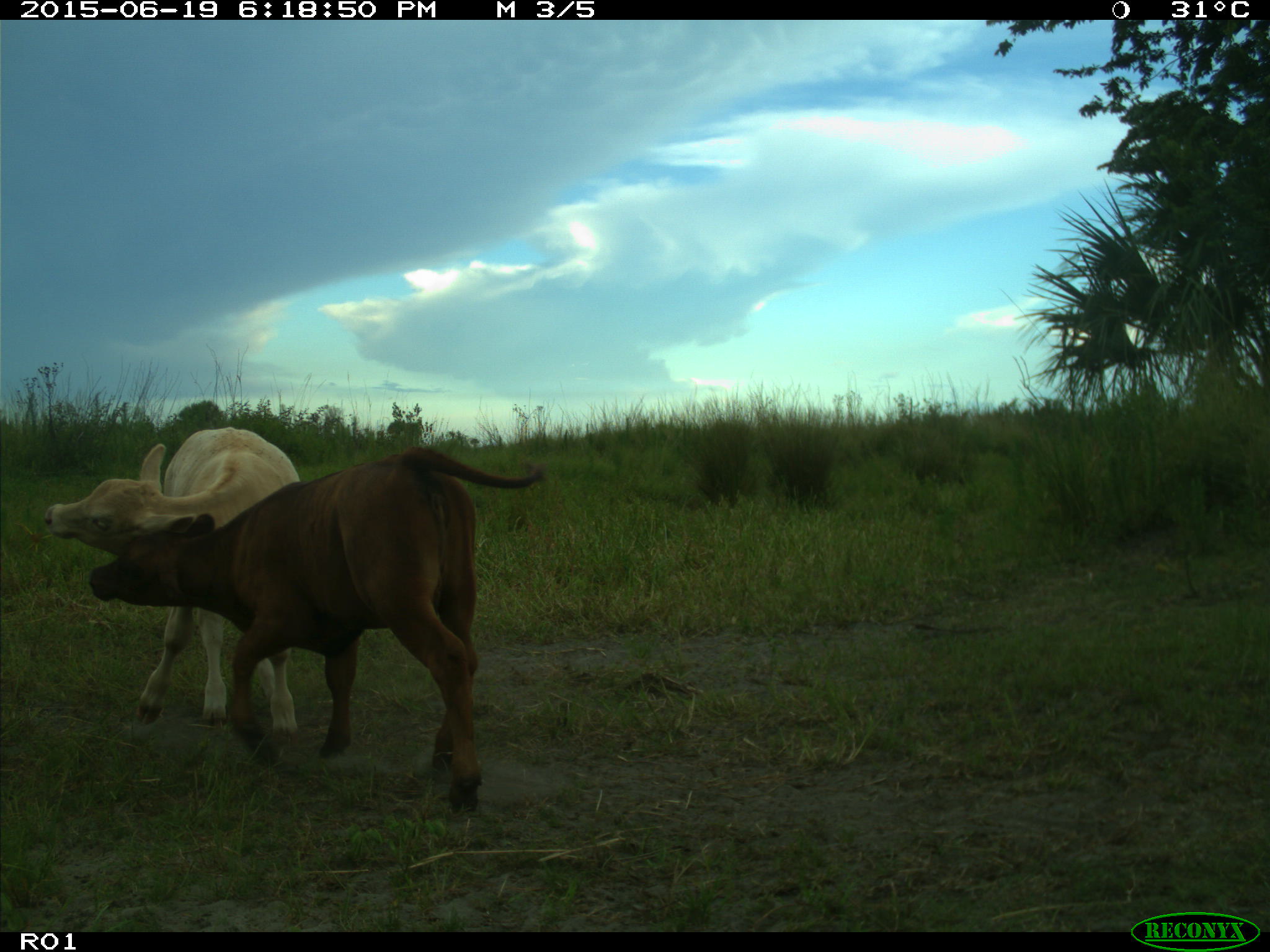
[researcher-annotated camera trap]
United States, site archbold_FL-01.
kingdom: Animalia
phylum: Chordata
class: Mammalia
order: Artiodactyla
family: Bovidae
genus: Bos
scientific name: Bos taurus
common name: domestic cow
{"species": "Bos taurus (domestic cow)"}